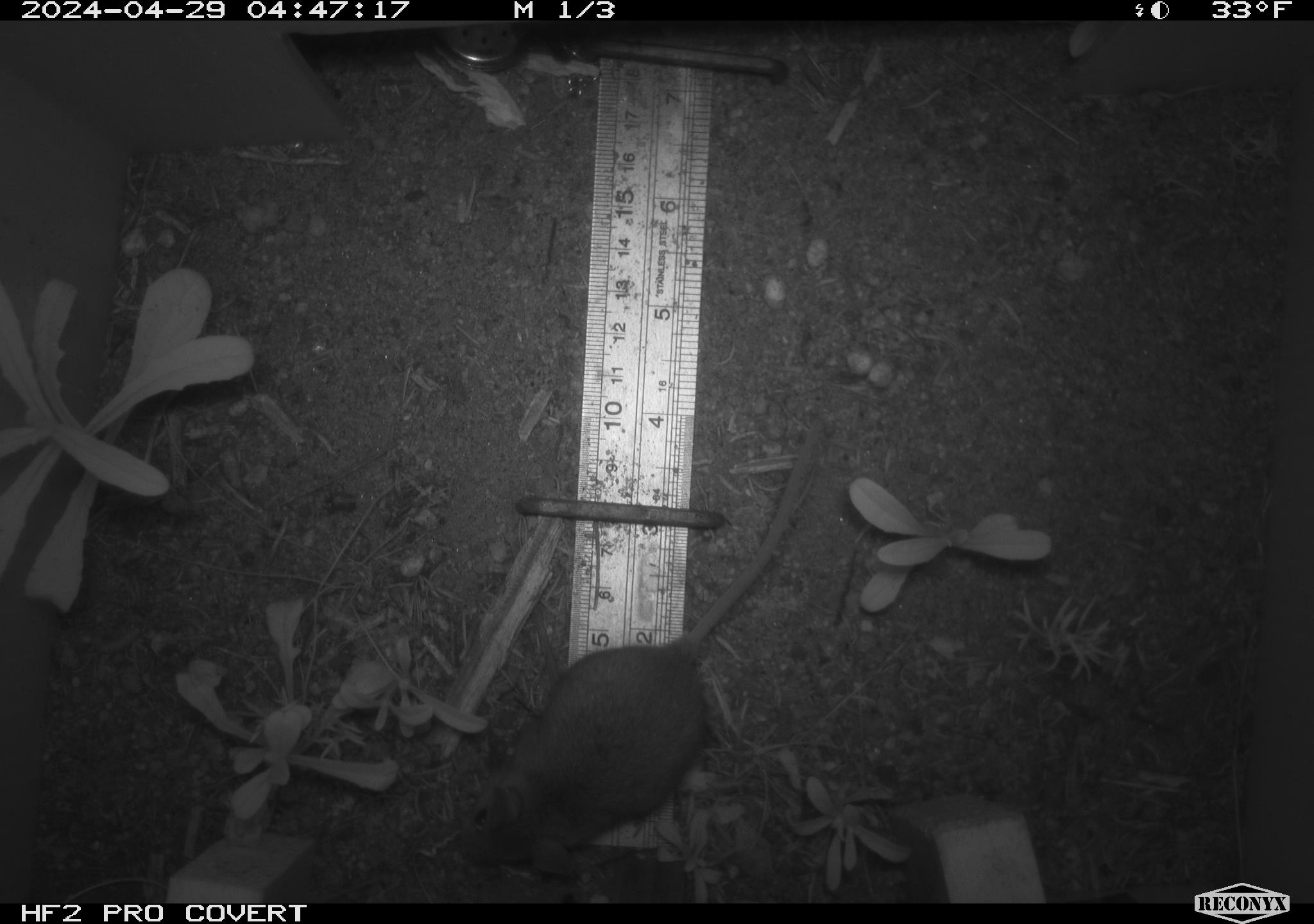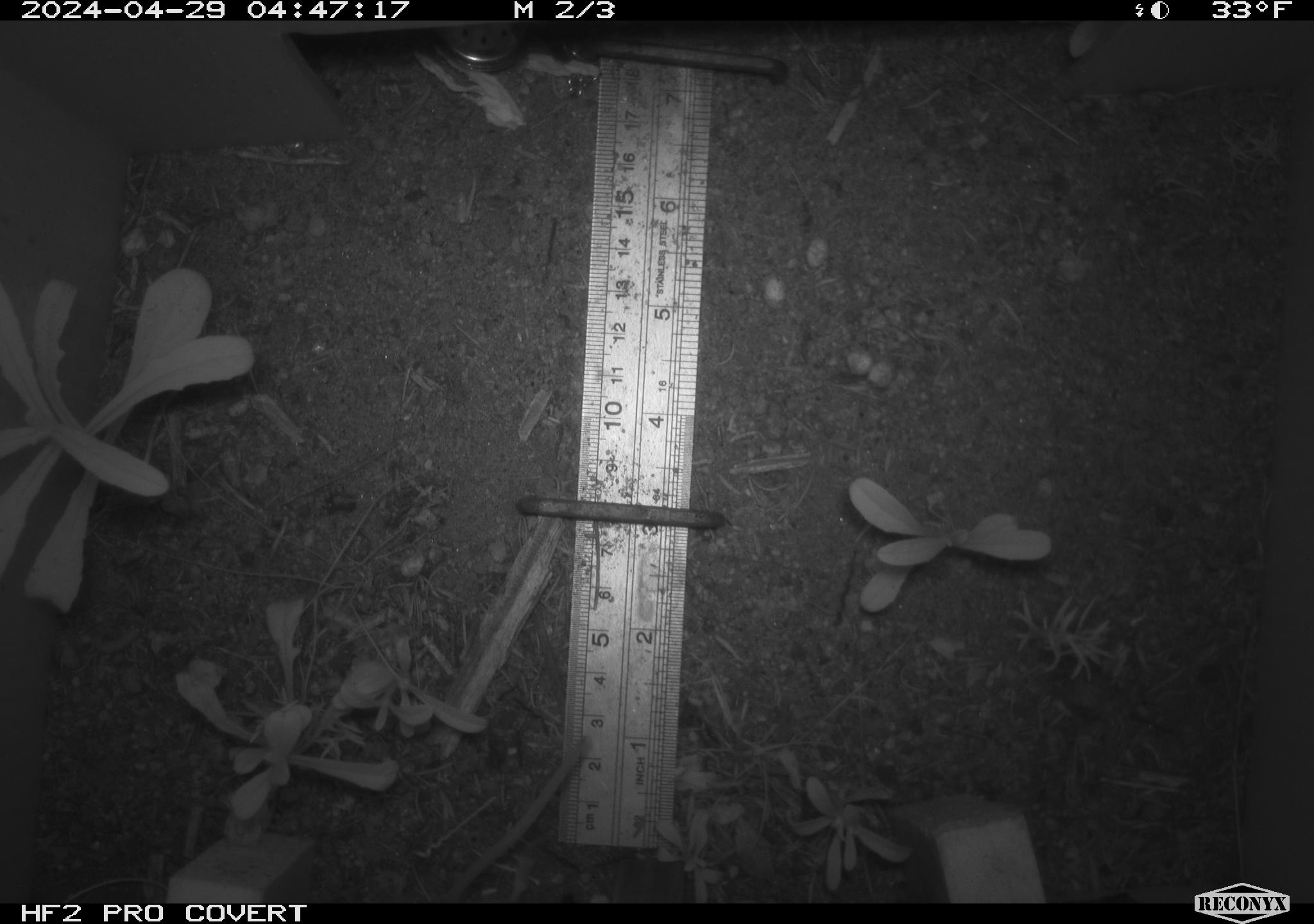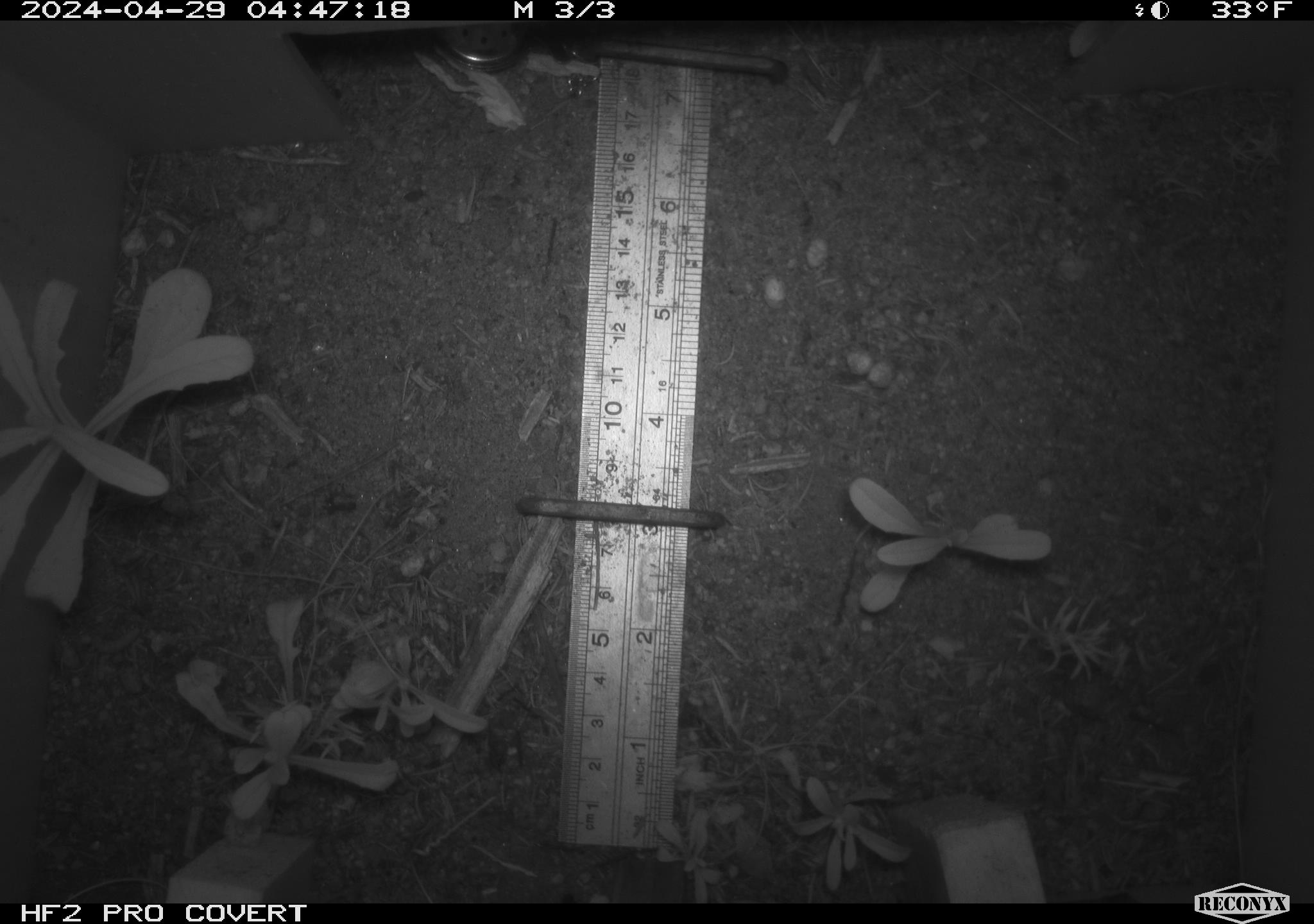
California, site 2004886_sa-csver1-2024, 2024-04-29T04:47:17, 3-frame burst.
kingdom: Animalia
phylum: Chordata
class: Mammalia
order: Rodentia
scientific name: Rodentia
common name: rodent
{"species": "rodent (Rodentia)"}